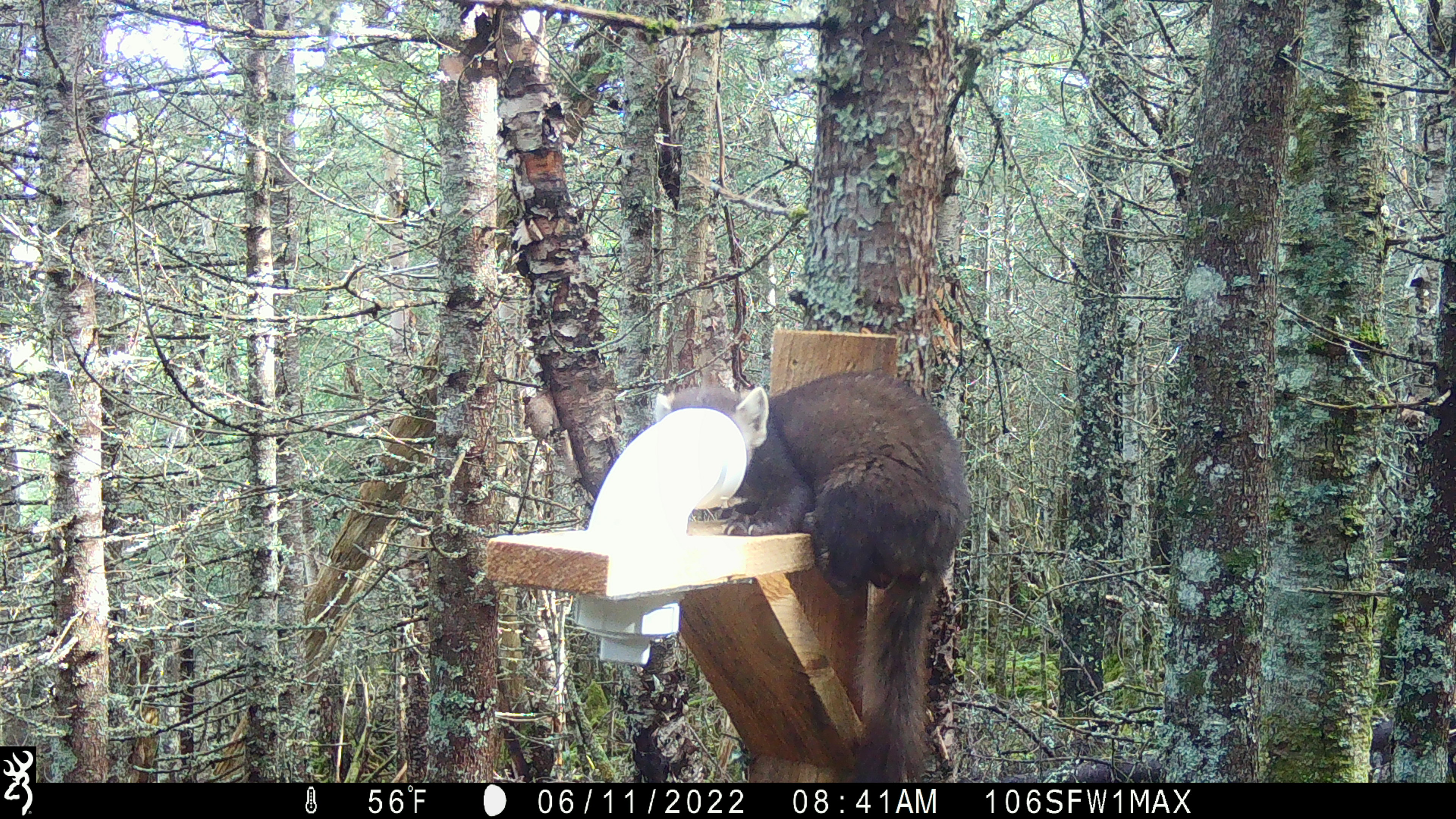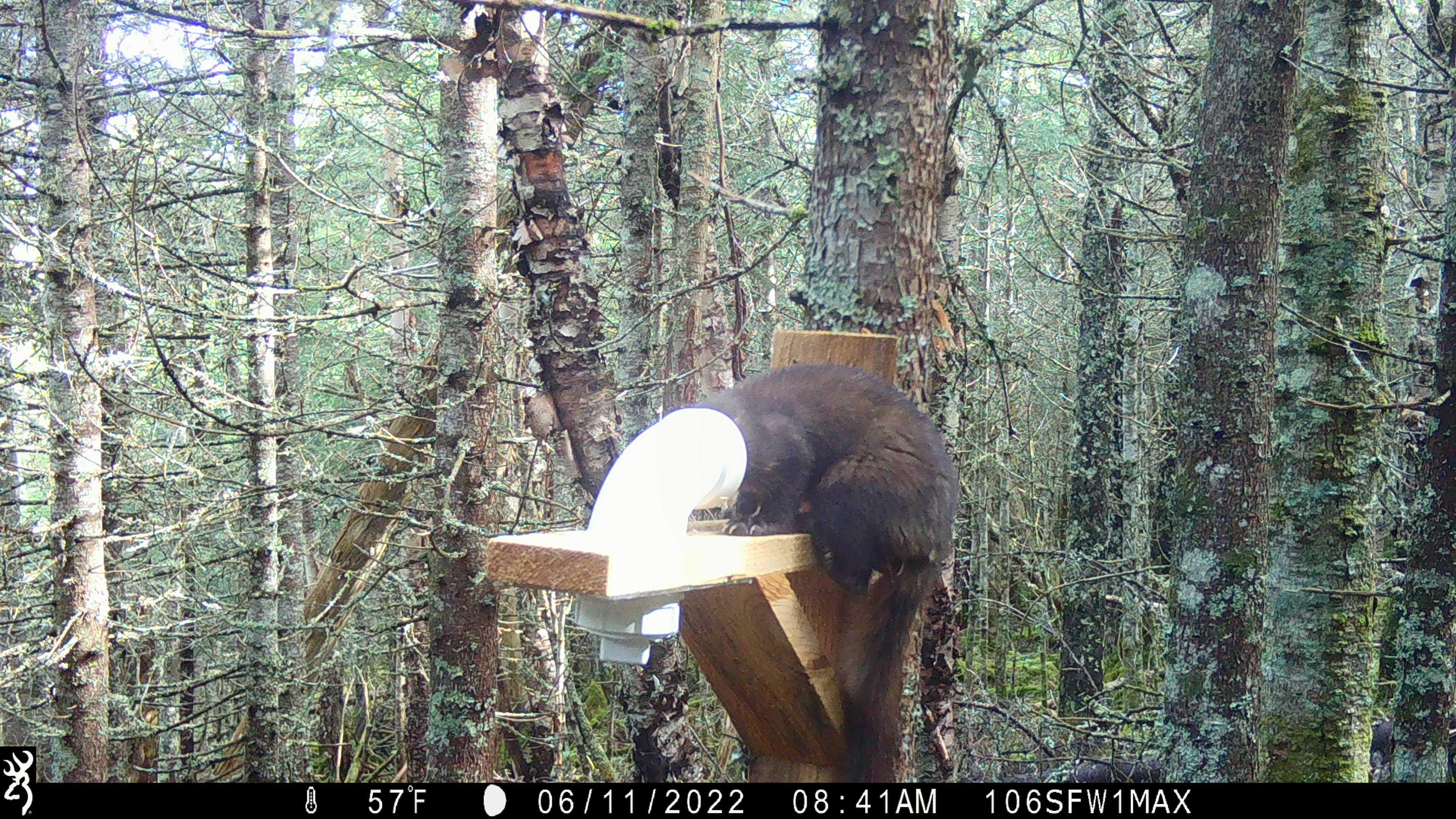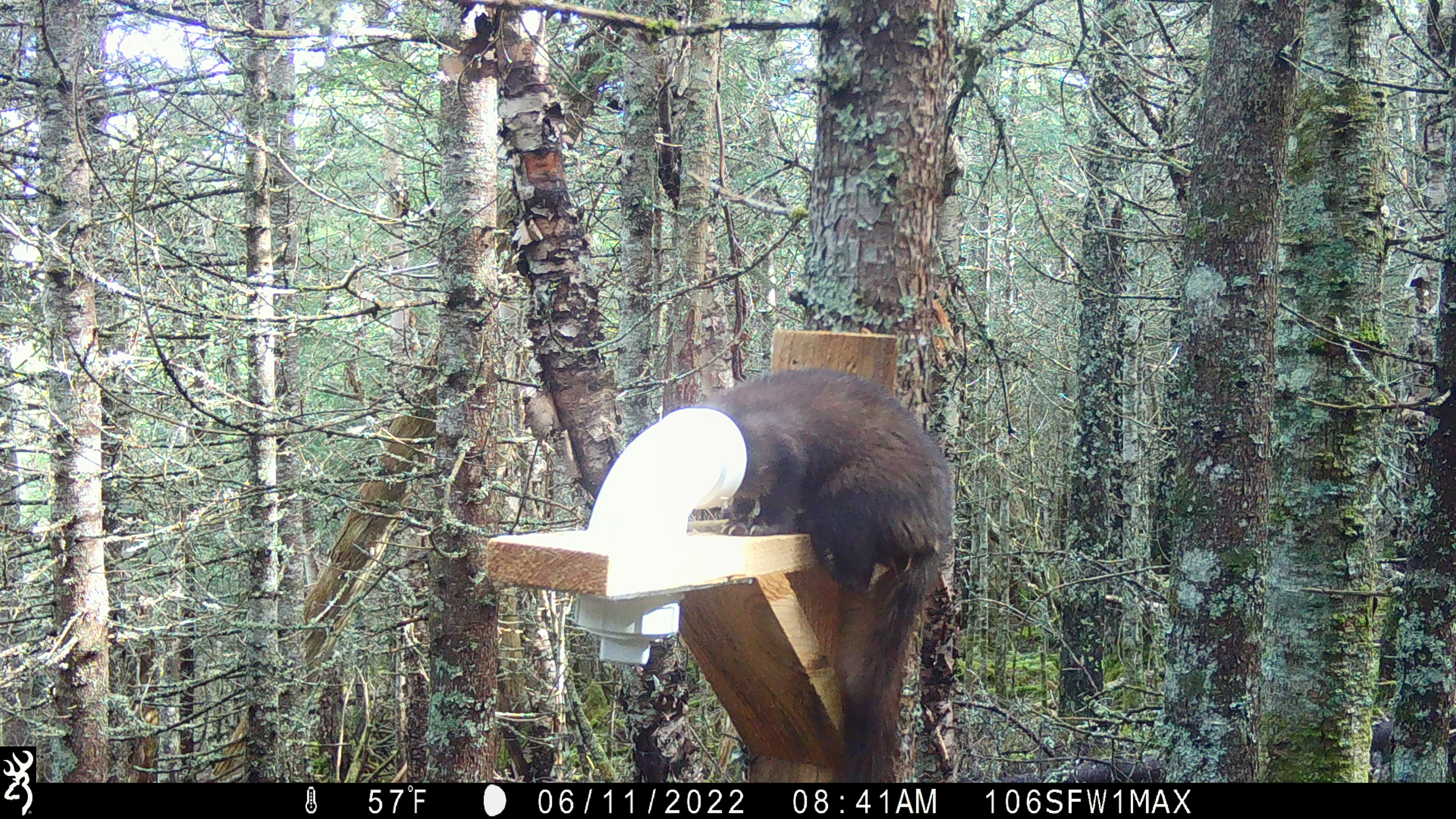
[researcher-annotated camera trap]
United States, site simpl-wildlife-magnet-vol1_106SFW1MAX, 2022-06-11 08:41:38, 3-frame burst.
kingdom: Animalia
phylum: Chordata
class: Mammalia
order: Carnivora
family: Mustelidae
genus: Martes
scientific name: Martes americana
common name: american marten